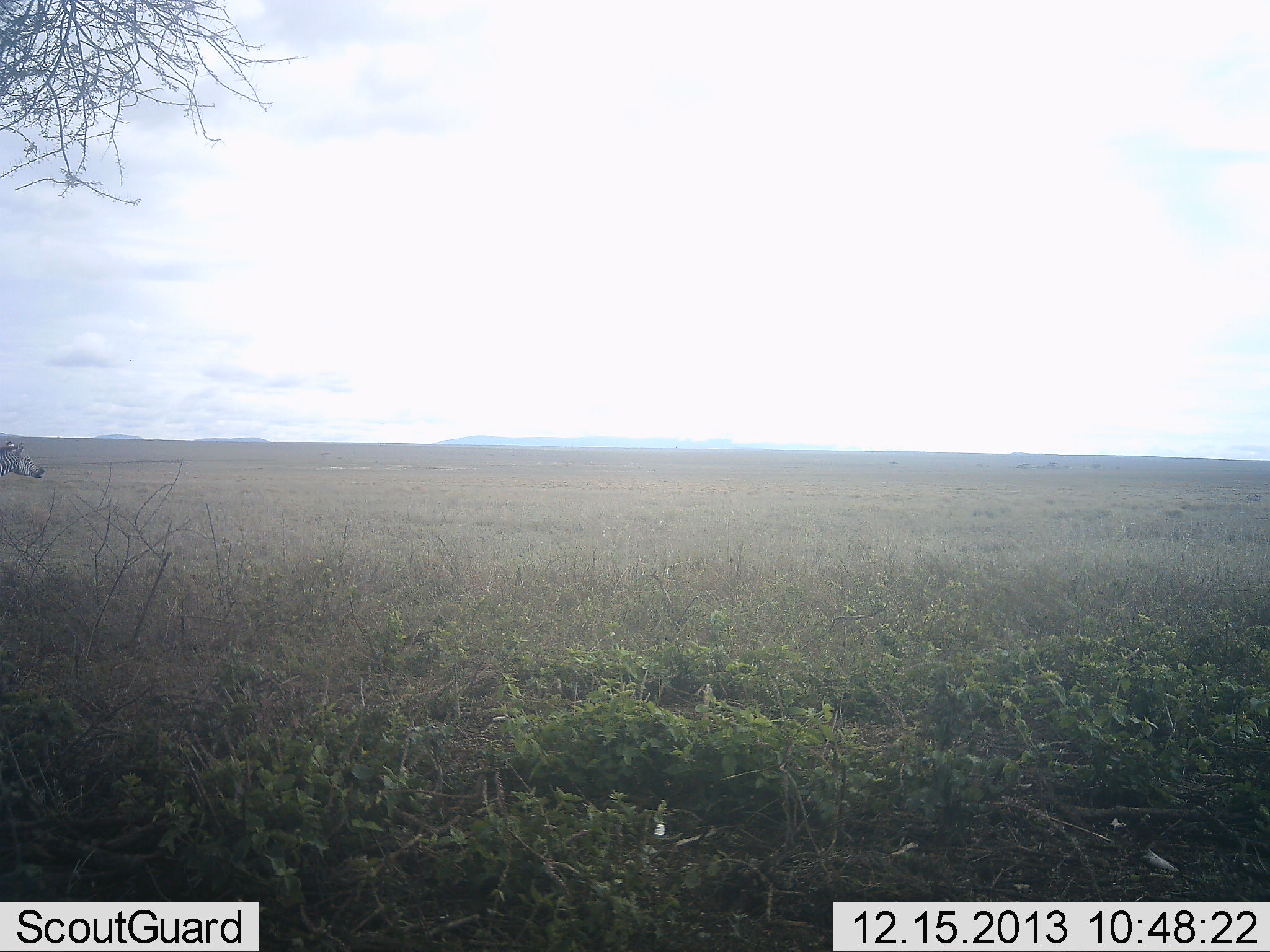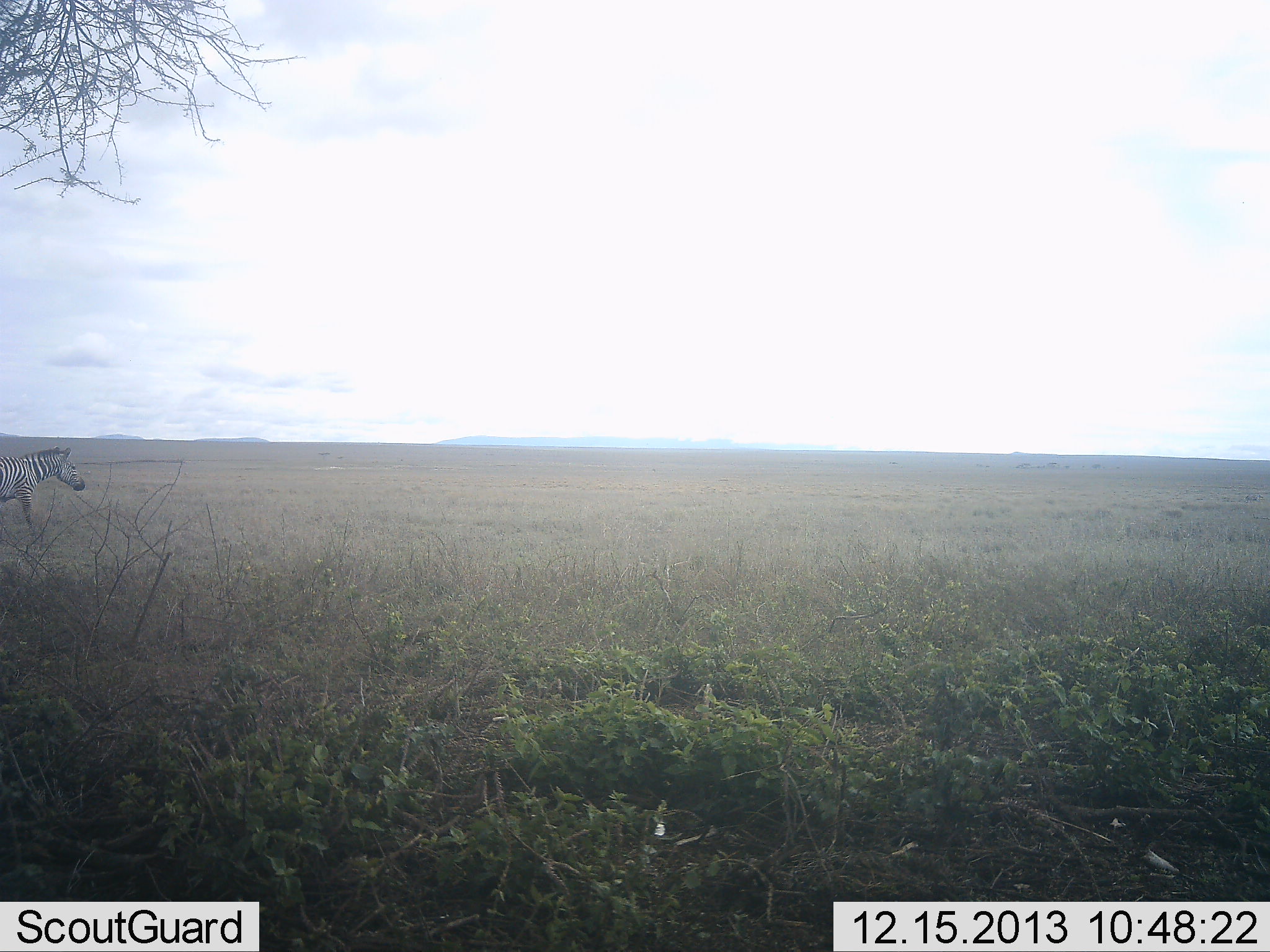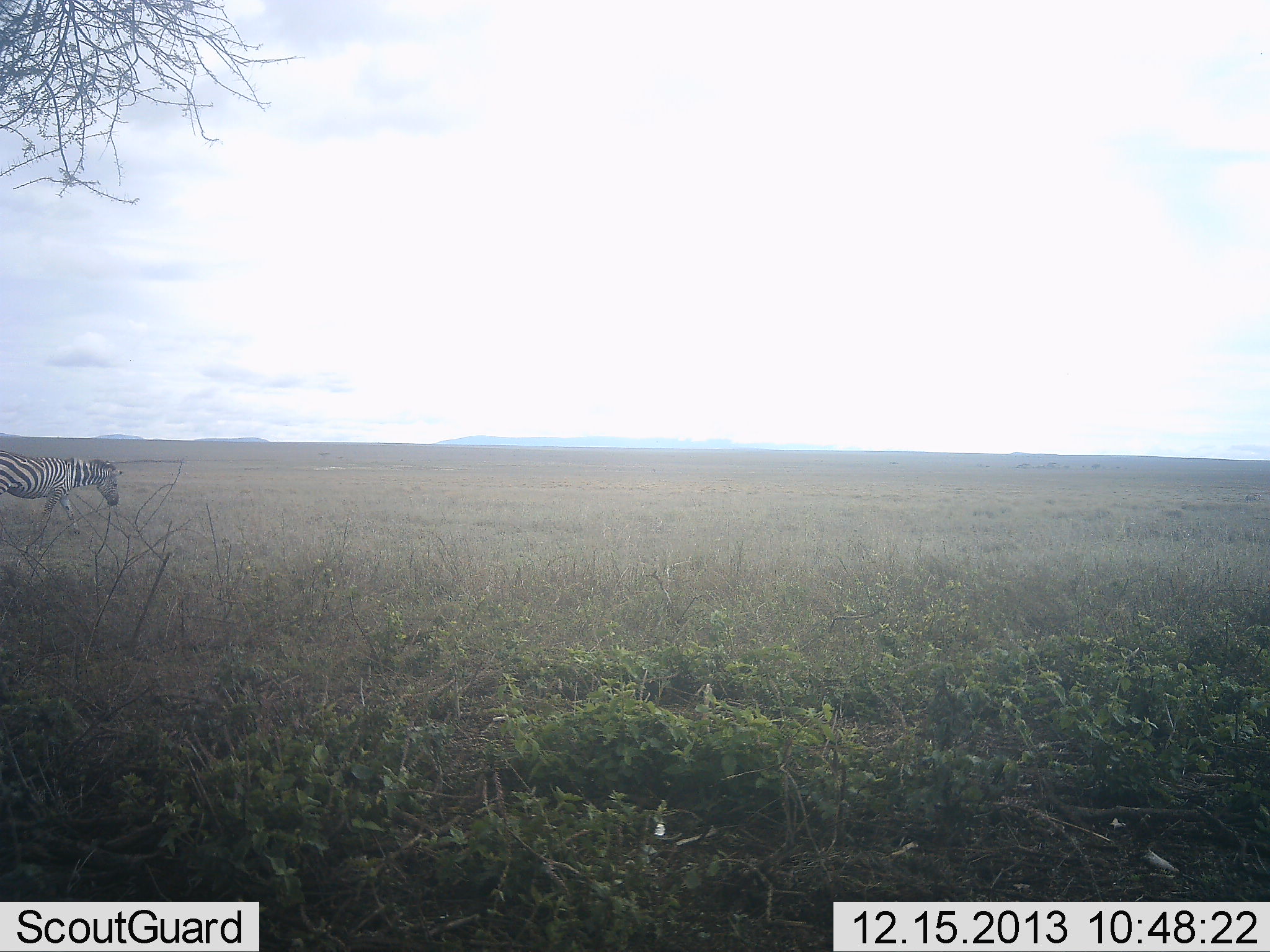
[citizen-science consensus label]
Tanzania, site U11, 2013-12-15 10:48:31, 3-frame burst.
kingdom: Animalia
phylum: Chordata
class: Mammalia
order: Perissodactyla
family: Equidae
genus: Equus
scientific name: Equus quagga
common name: plains zebra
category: zebra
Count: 1.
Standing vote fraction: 0%.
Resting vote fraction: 0%.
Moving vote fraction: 100%.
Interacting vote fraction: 0%.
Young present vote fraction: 0%.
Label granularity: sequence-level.